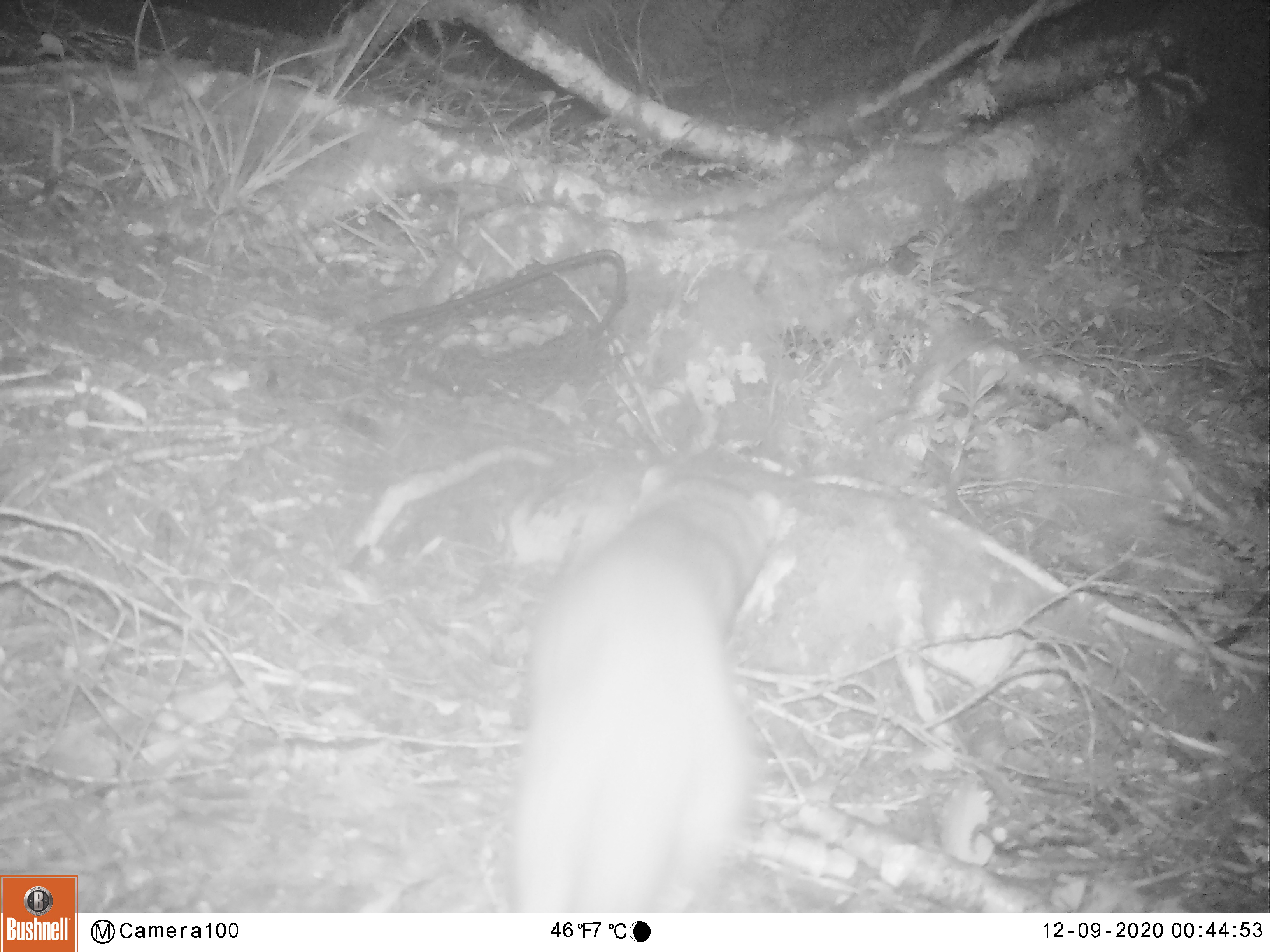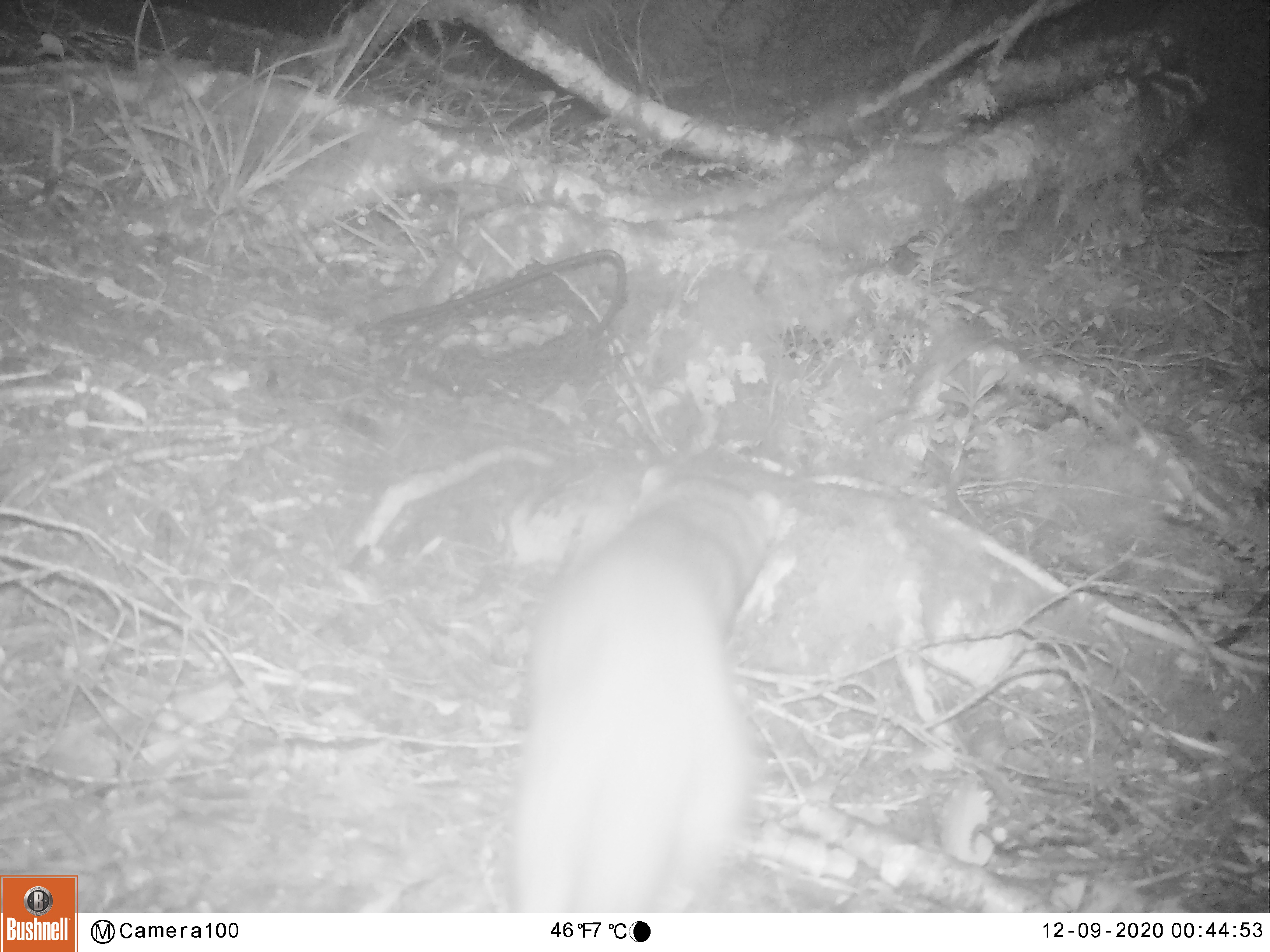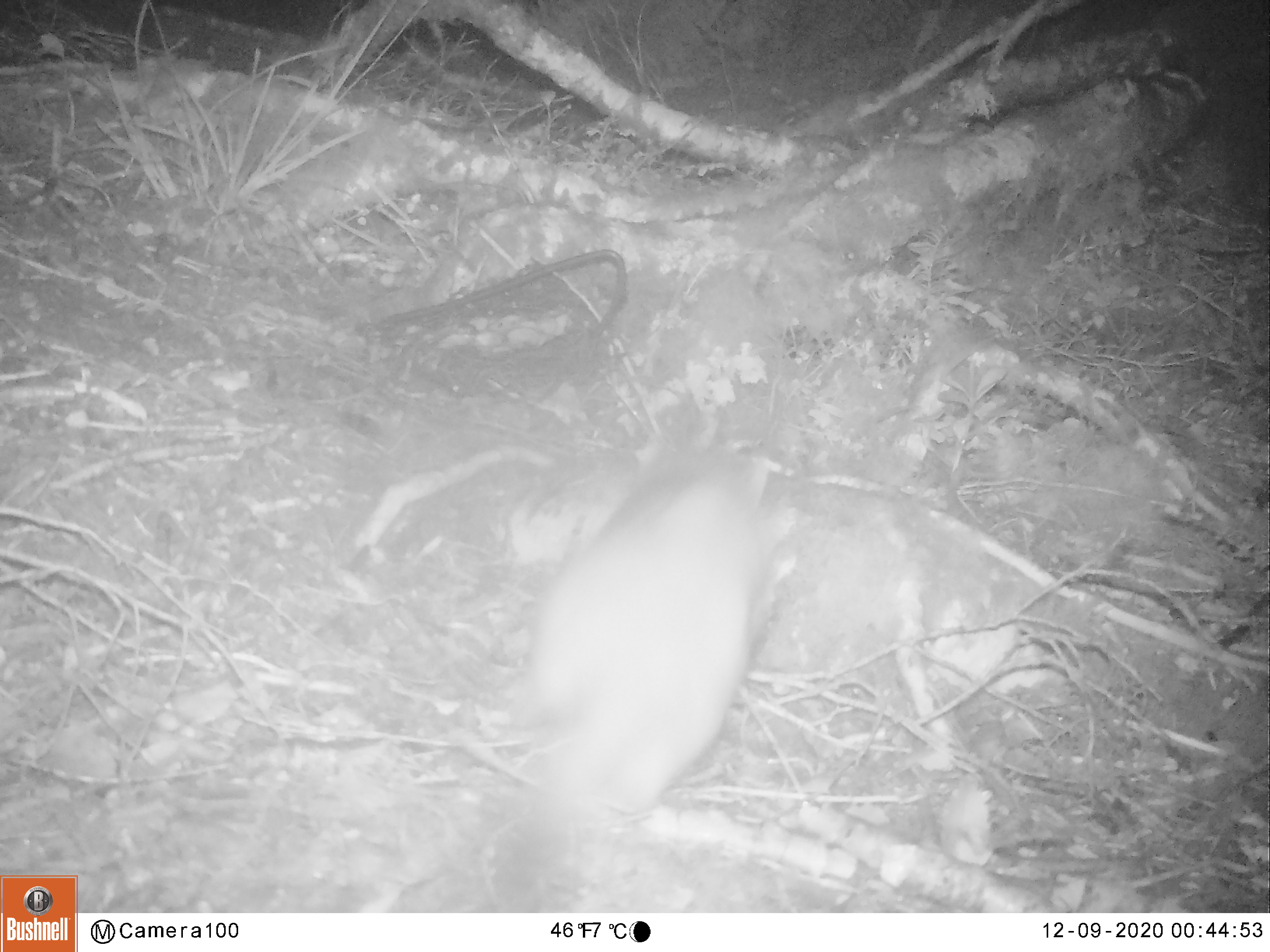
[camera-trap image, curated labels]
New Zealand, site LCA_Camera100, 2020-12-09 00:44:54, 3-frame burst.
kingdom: Animalia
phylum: Chordata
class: Mammalia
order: Carnivora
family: Mustelidae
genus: Mustela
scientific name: Mustela erminea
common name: stoat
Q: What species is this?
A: Stoat (Mustela erminea).